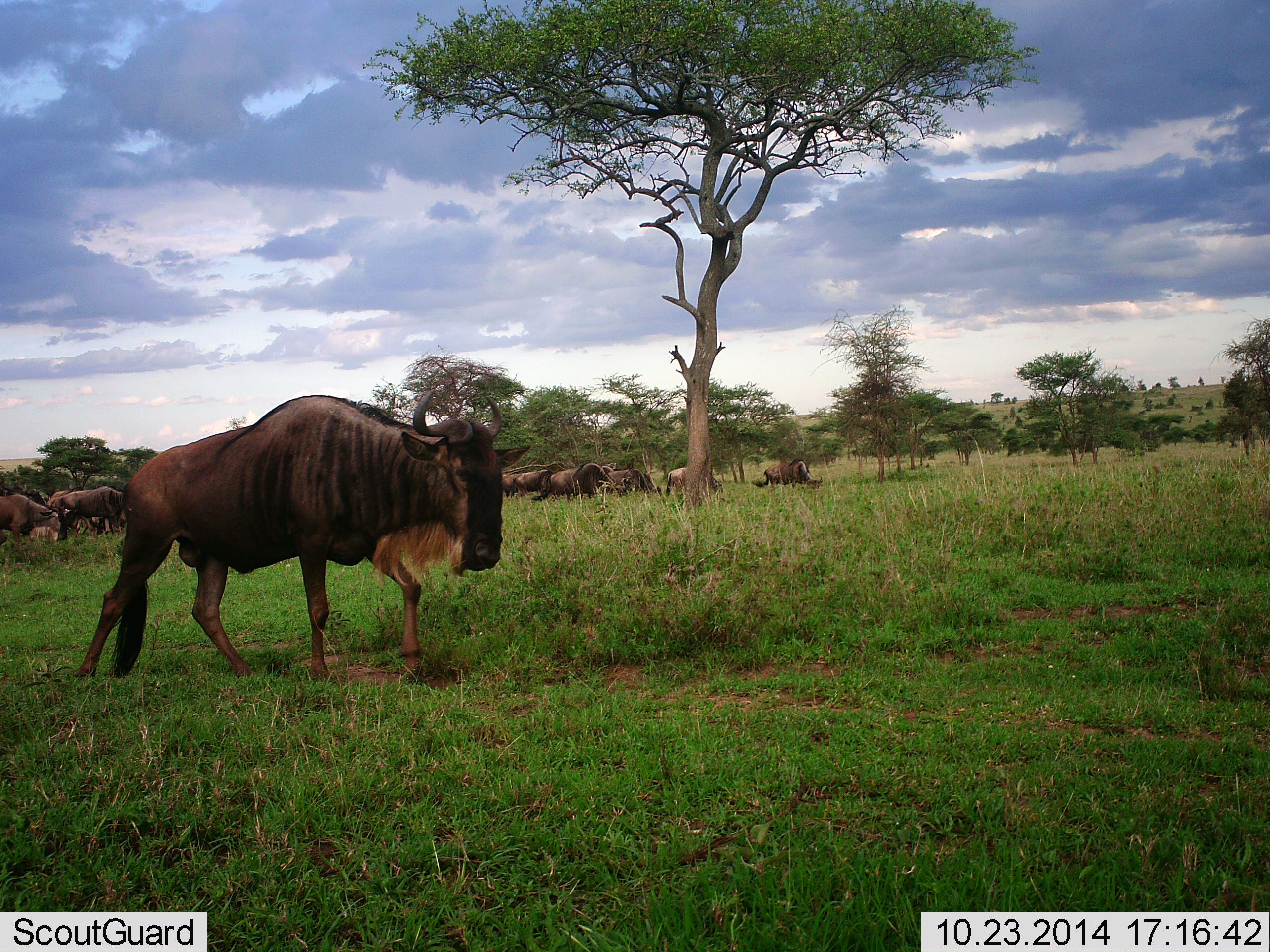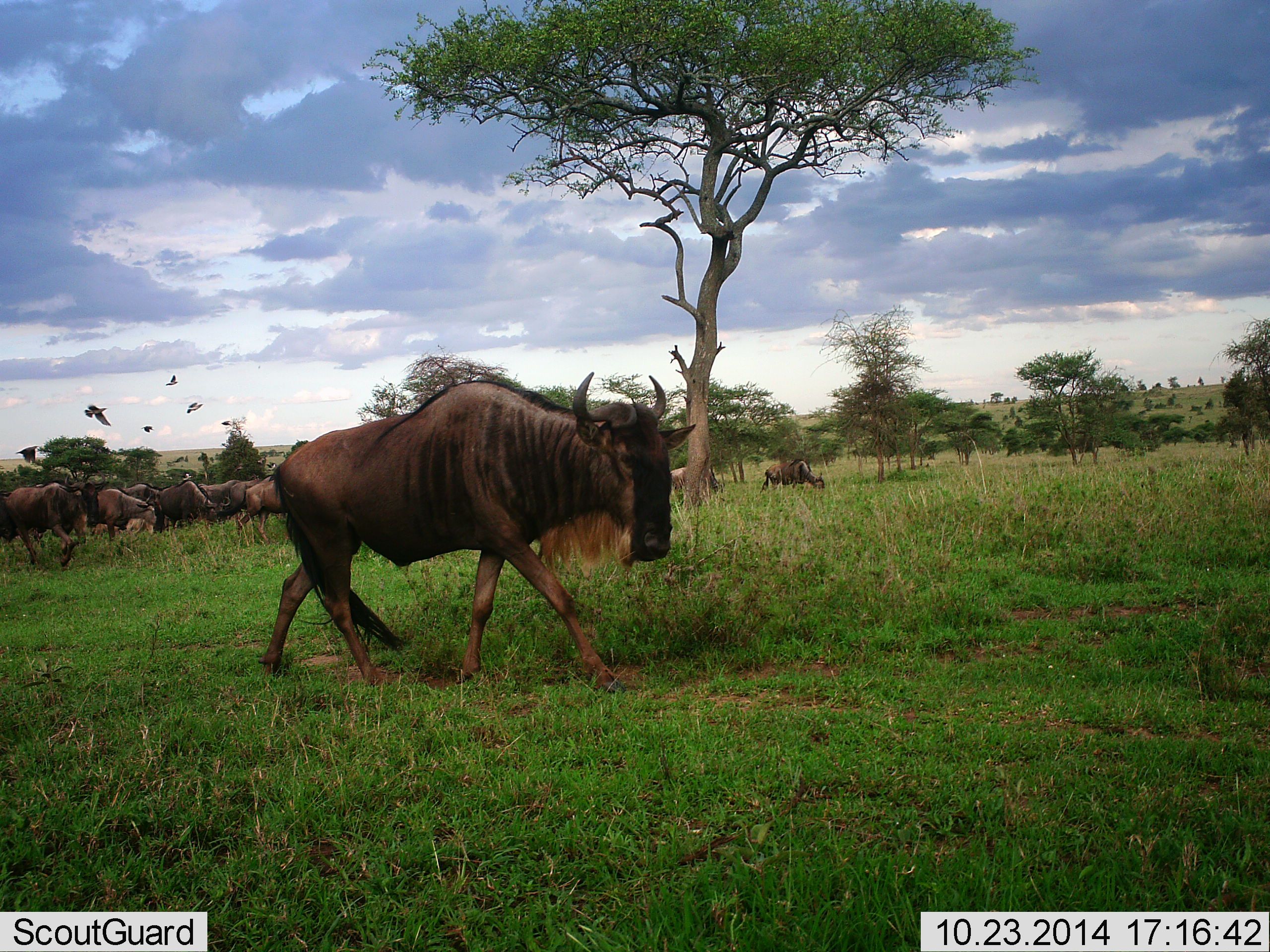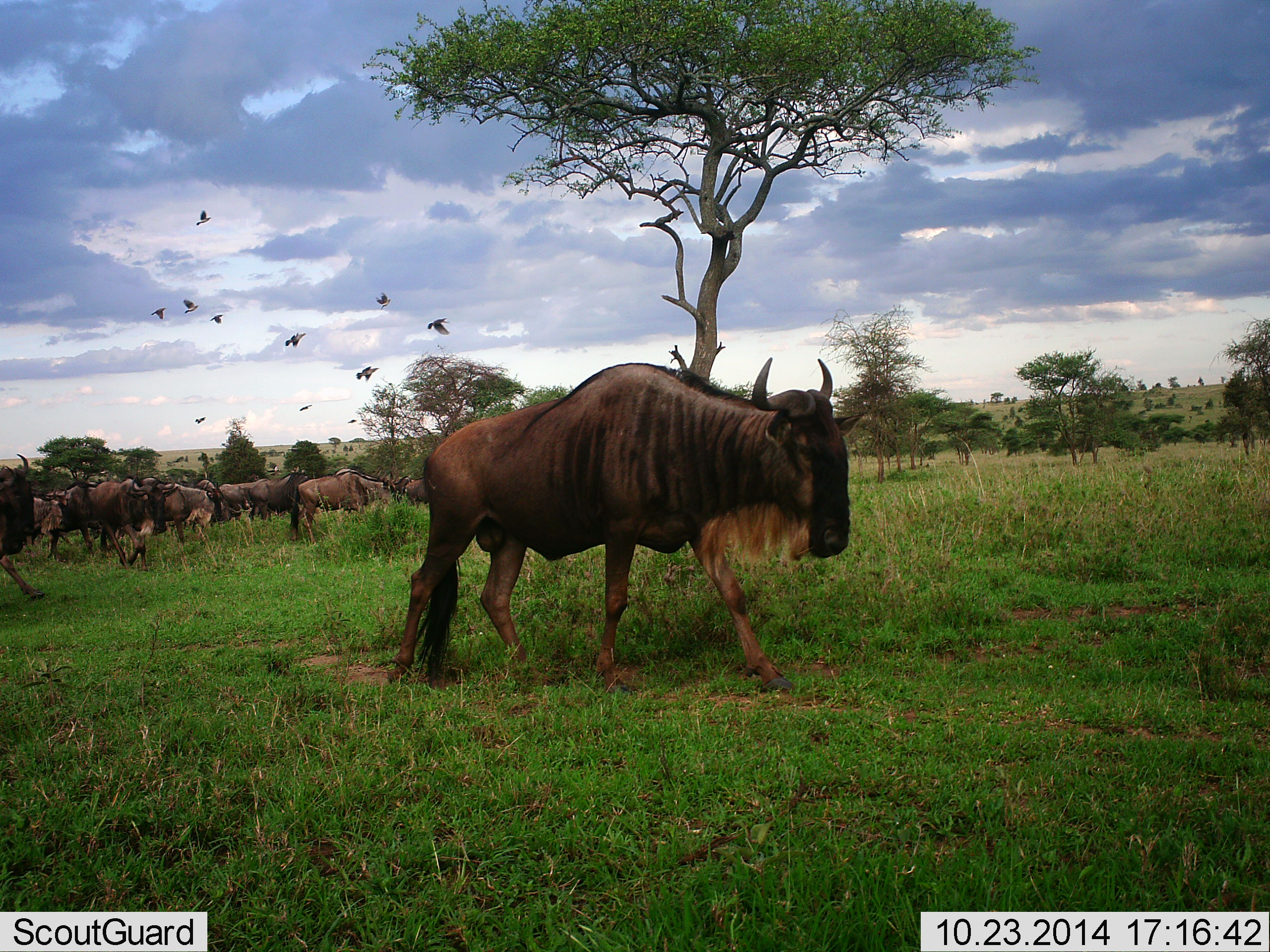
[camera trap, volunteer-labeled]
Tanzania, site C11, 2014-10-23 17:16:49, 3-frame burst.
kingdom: Animalia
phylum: Chordata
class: Aves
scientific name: Aves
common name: bird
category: otherbird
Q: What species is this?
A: Otherbird (bird) (Aves).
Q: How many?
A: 10.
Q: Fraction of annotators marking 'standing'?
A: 0%.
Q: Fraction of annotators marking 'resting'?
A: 0%.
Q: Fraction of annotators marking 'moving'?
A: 100%.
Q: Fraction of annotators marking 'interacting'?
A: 0%.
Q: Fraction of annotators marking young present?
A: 0%.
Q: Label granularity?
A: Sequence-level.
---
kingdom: Animalia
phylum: Chordata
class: Mammalia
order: Artiodactyla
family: Bovidae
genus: Connochaetes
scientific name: Connochaetes taurinus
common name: blue wildebeest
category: wildebeest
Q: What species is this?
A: Wildebeest (blue wildebeest) (Connochaetes taurinus).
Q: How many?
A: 11-50.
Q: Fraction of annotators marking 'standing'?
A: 30%.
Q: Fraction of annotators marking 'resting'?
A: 5%.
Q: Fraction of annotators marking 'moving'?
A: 100%.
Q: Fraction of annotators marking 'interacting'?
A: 5%.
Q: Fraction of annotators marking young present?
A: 0%.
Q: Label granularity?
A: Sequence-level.